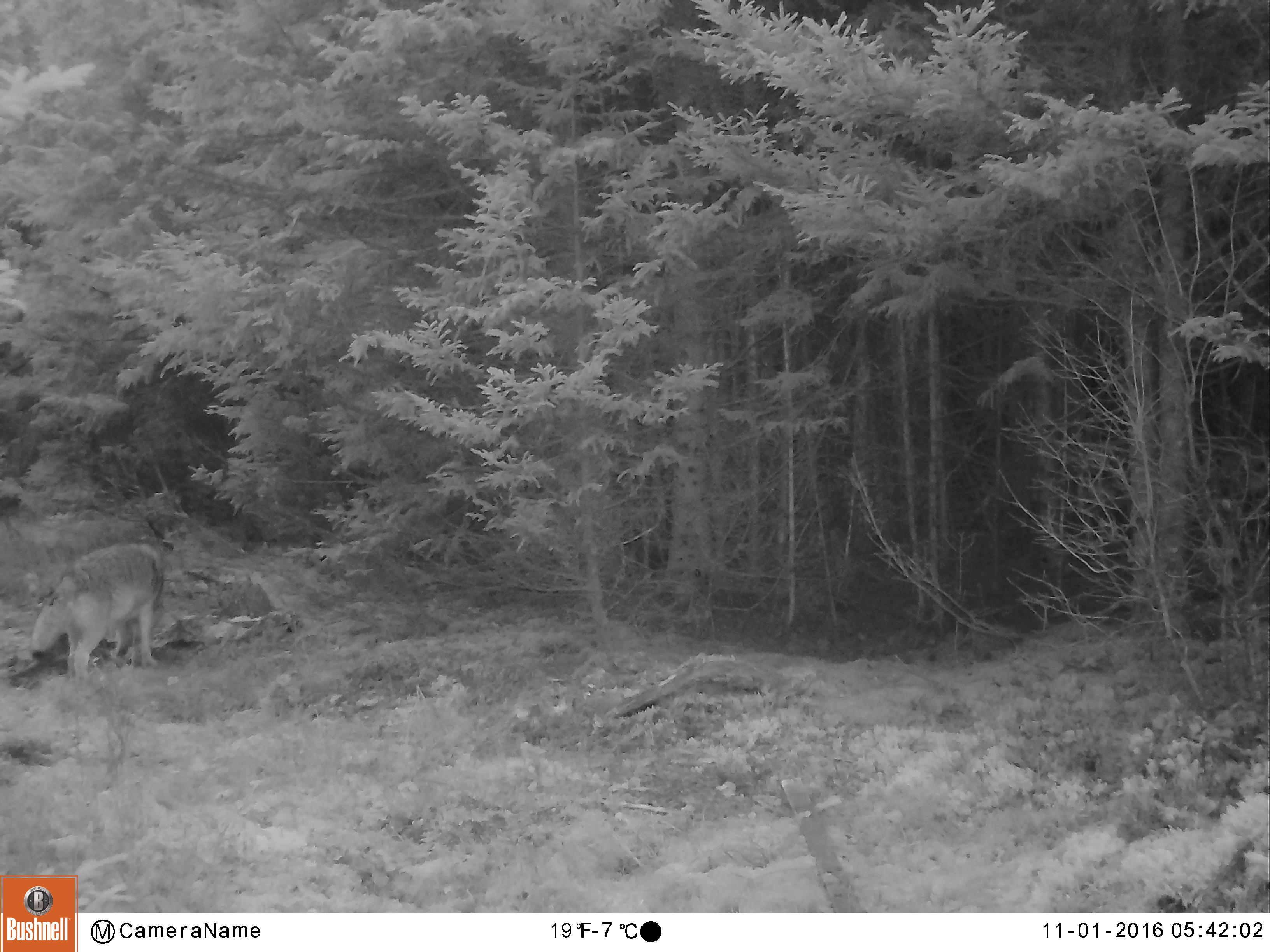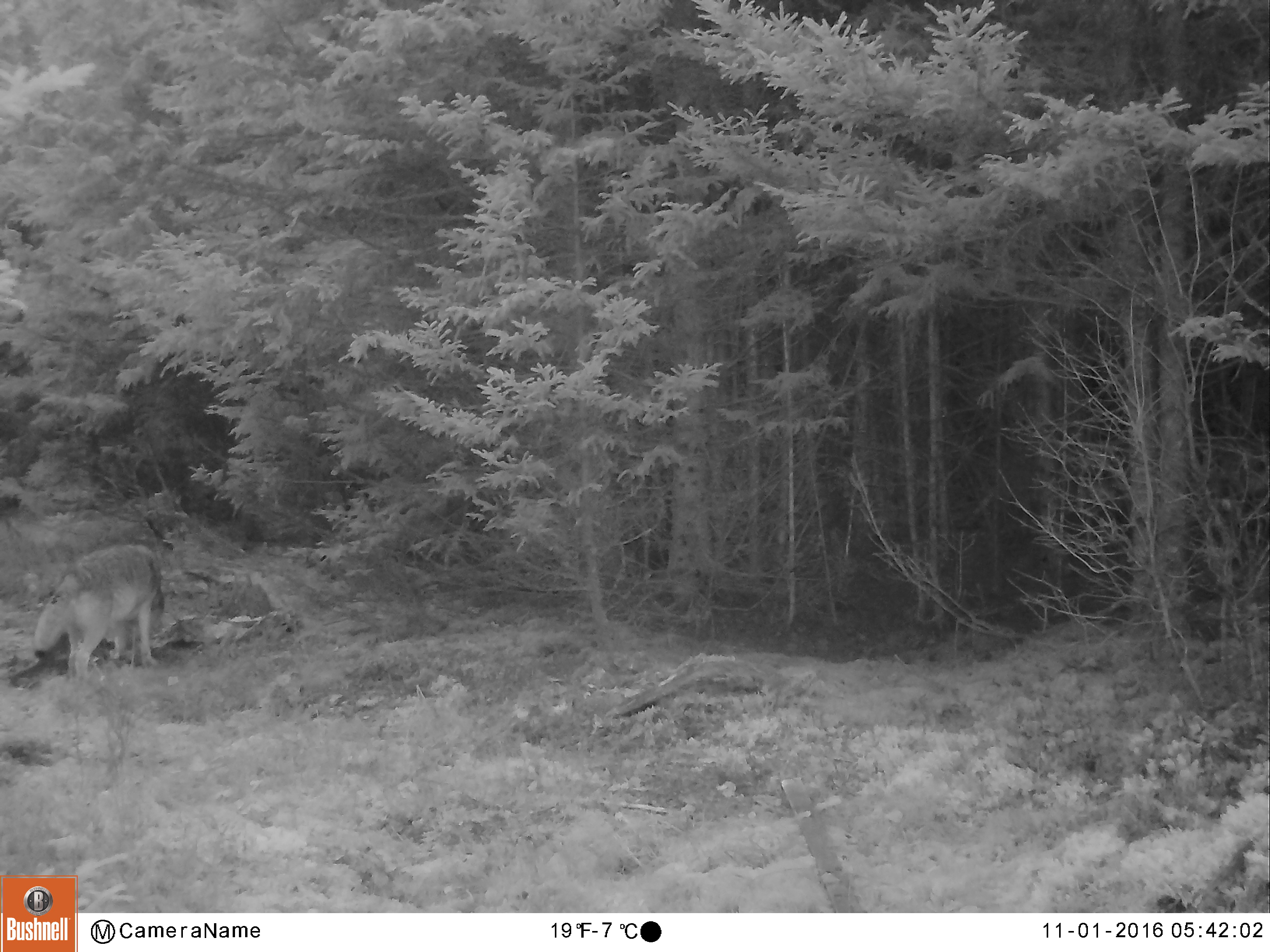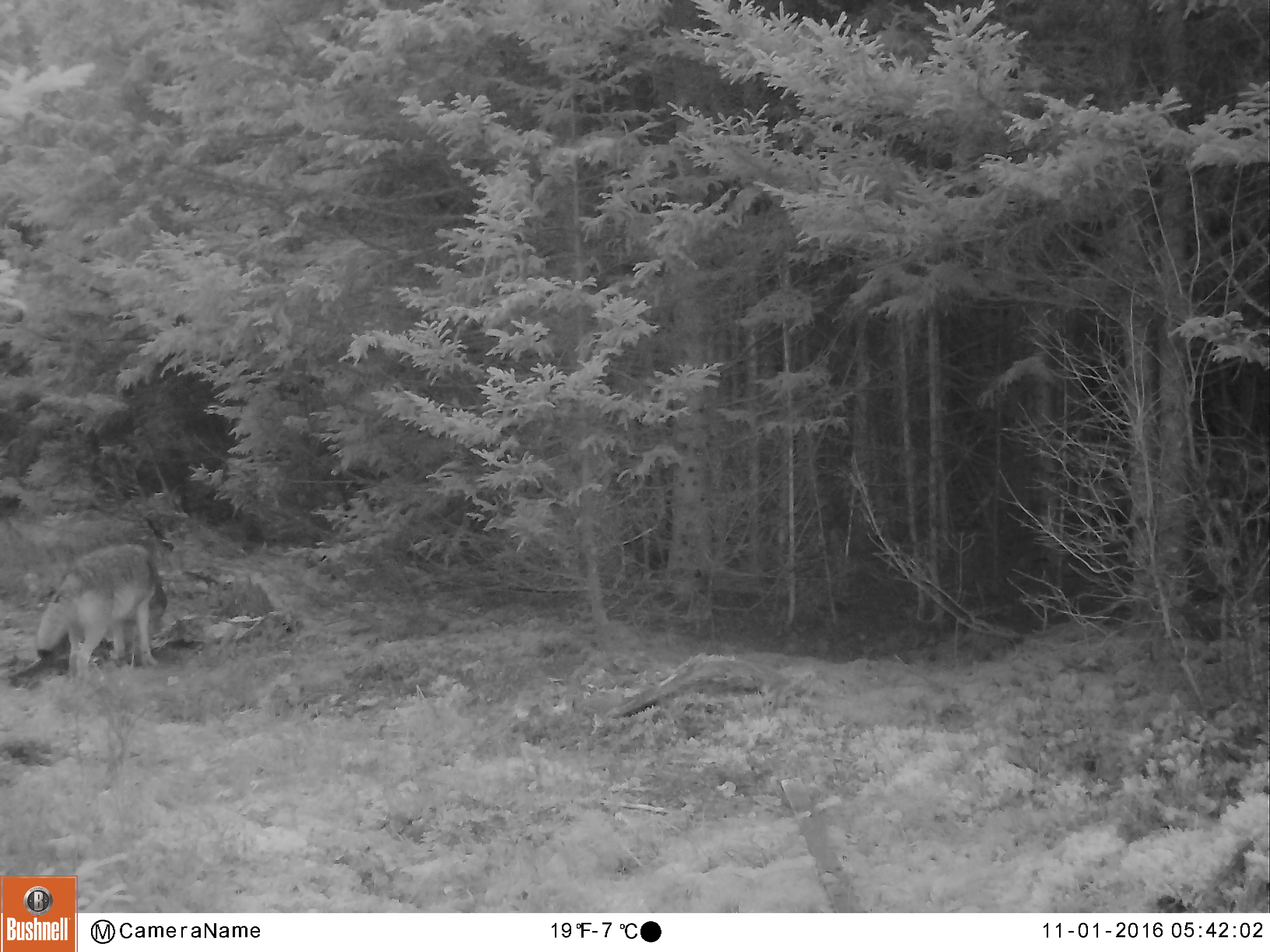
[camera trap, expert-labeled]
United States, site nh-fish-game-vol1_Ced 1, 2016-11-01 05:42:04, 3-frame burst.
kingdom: Animalia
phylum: Chordata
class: Mammalia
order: Carnivora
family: Canidae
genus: Canis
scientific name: Canis latrans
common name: coyote